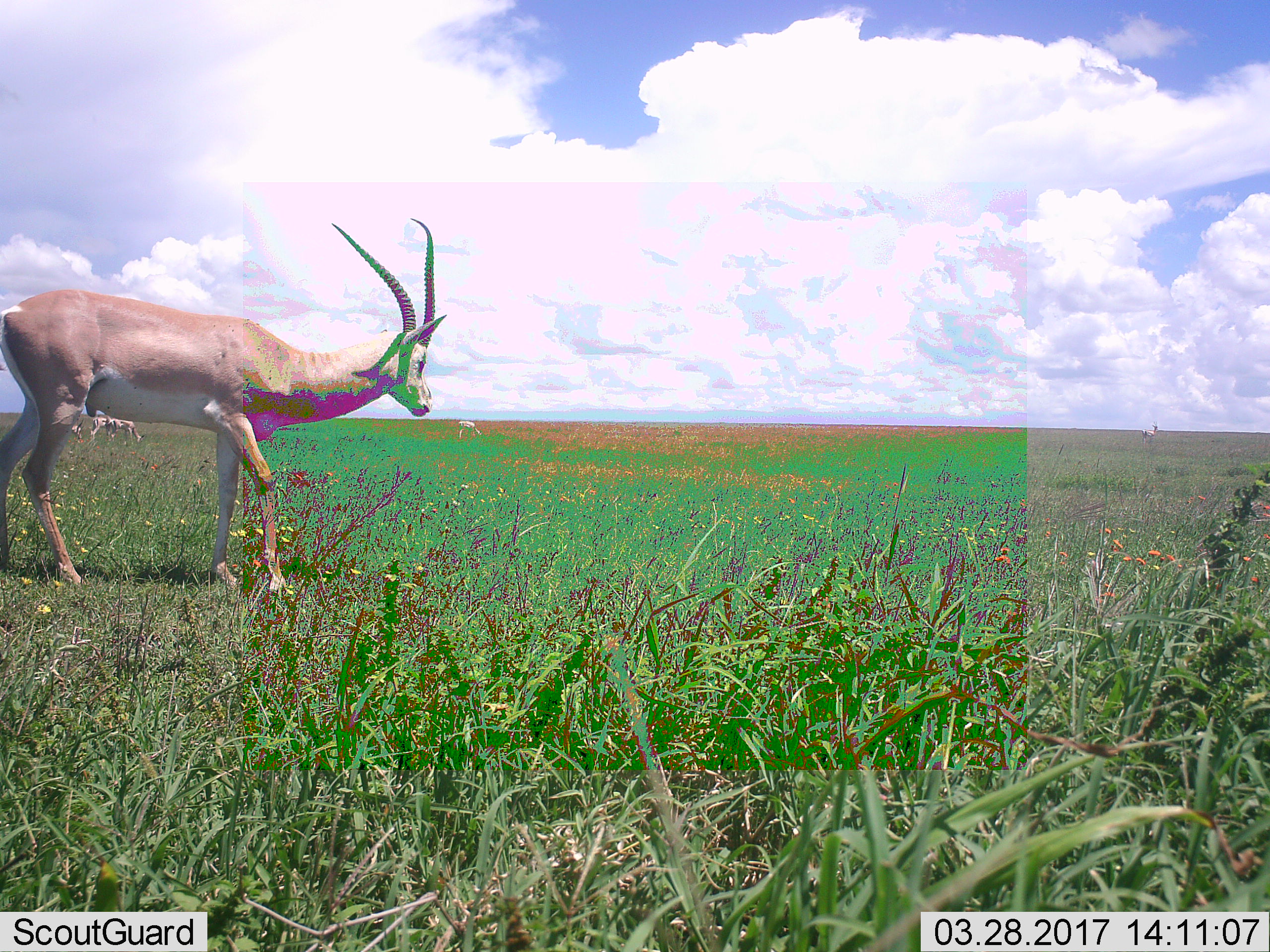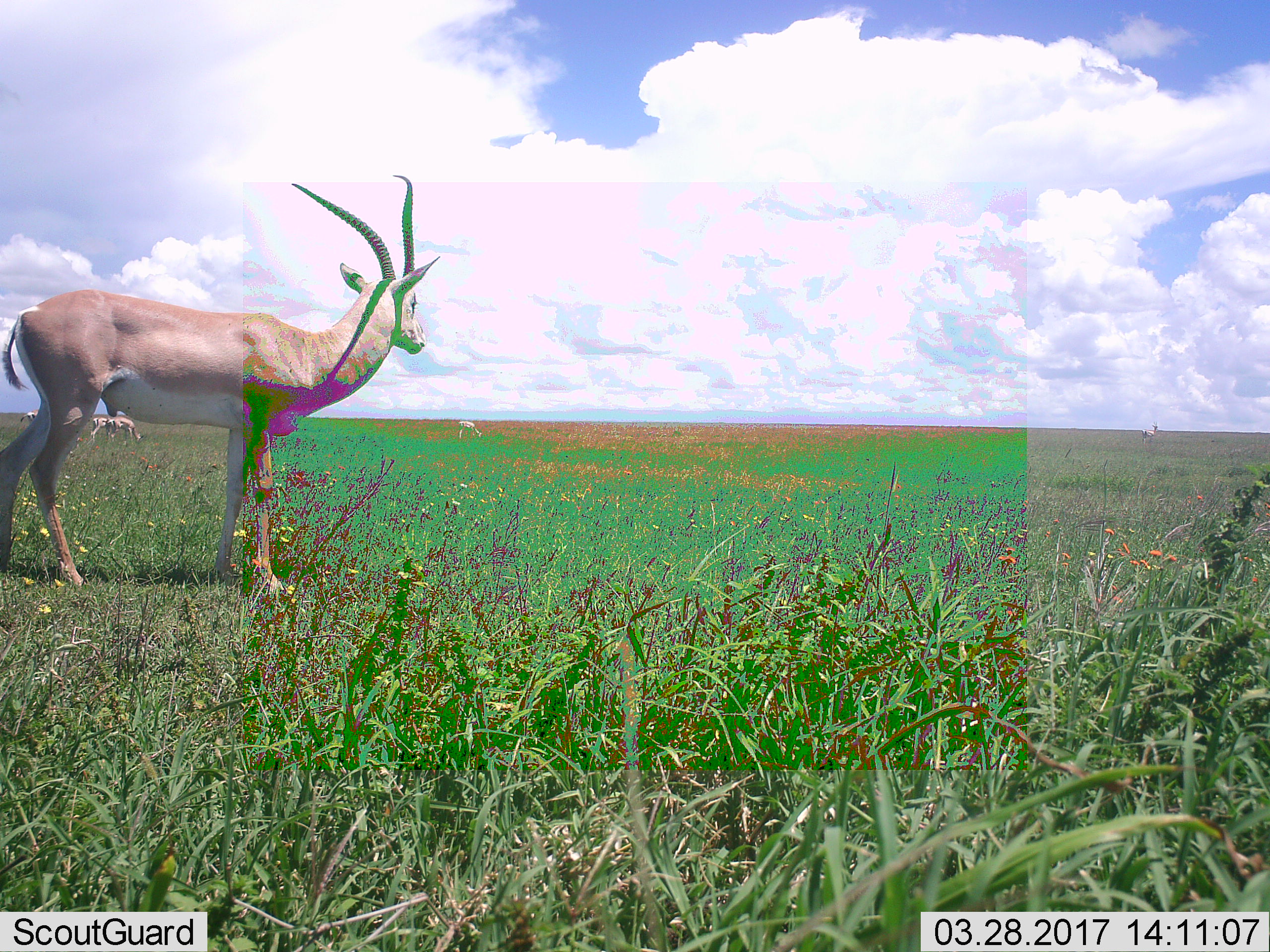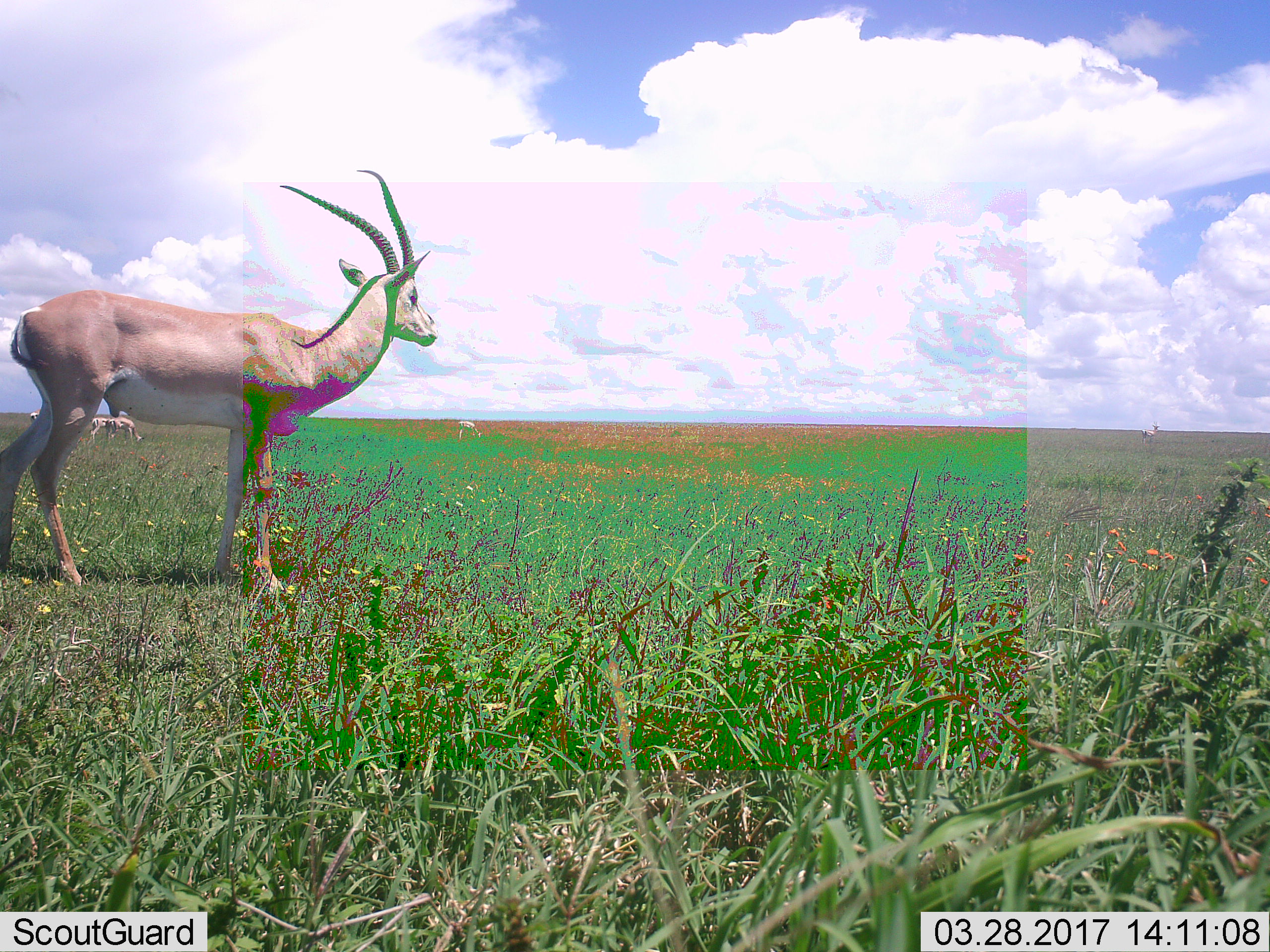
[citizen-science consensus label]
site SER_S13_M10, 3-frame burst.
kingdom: Animalia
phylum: Chordata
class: Mammalia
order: Artiodactyla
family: Bovidae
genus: Nanger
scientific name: Nanger granti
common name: grant's gazelle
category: gazellegrants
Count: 1.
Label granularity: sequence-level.